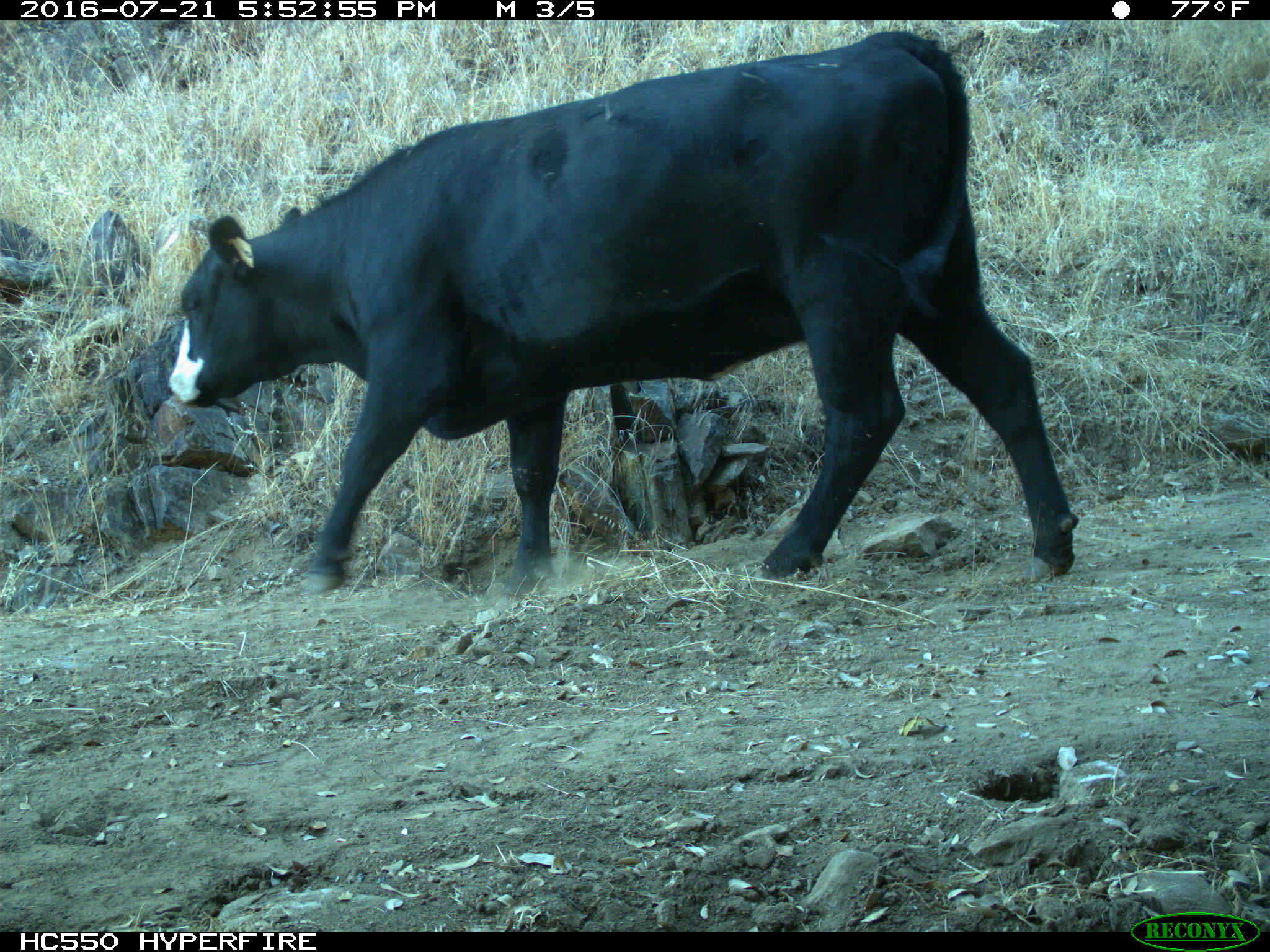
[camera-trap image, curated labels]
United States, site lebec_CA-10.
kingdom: Animalia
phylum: Chordata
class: Mammalia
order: Artiodactyla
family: Bovidae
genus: Bos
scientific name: Bos taurus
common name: domestic cow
Bos taurus (domestic cow).